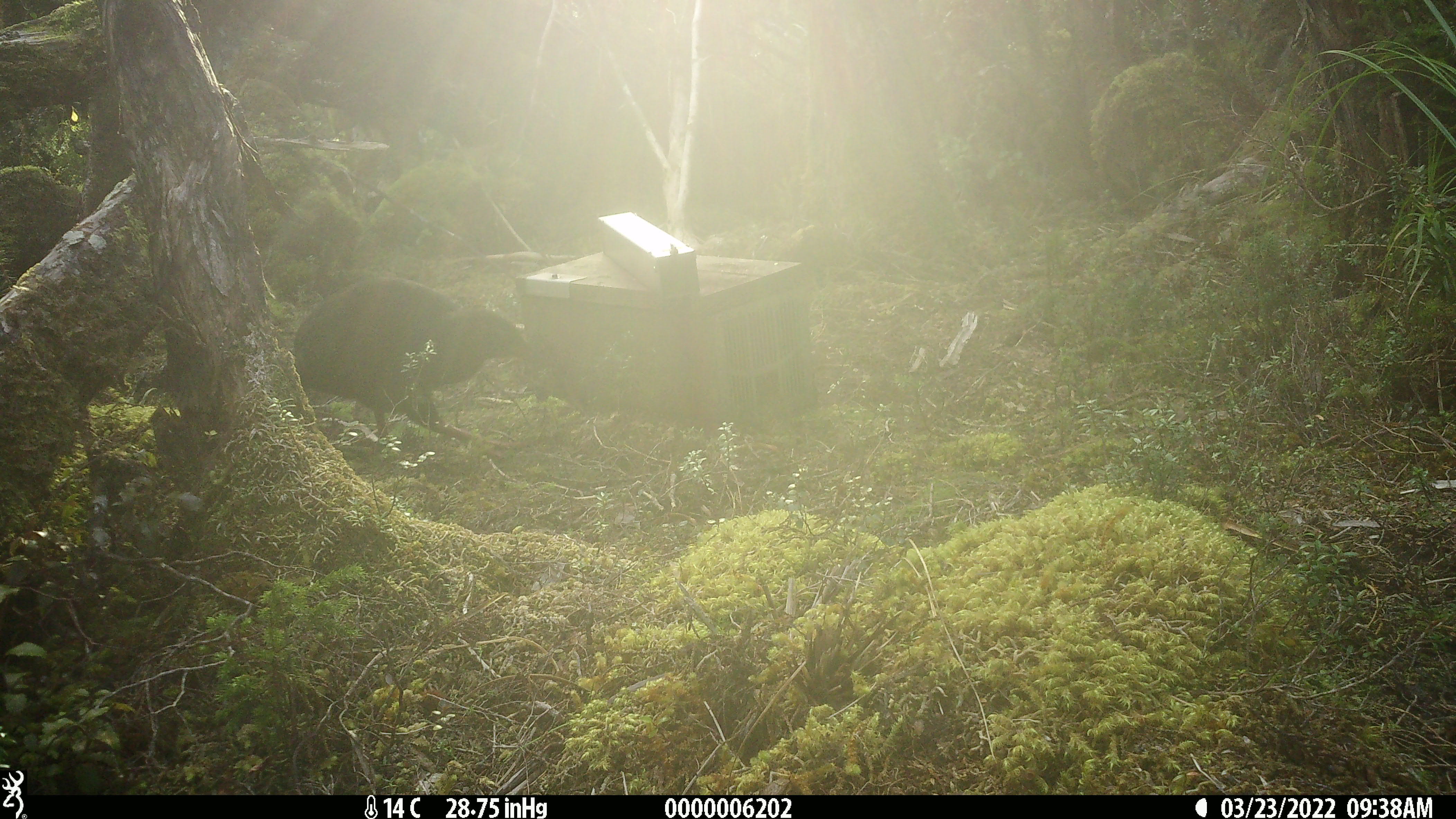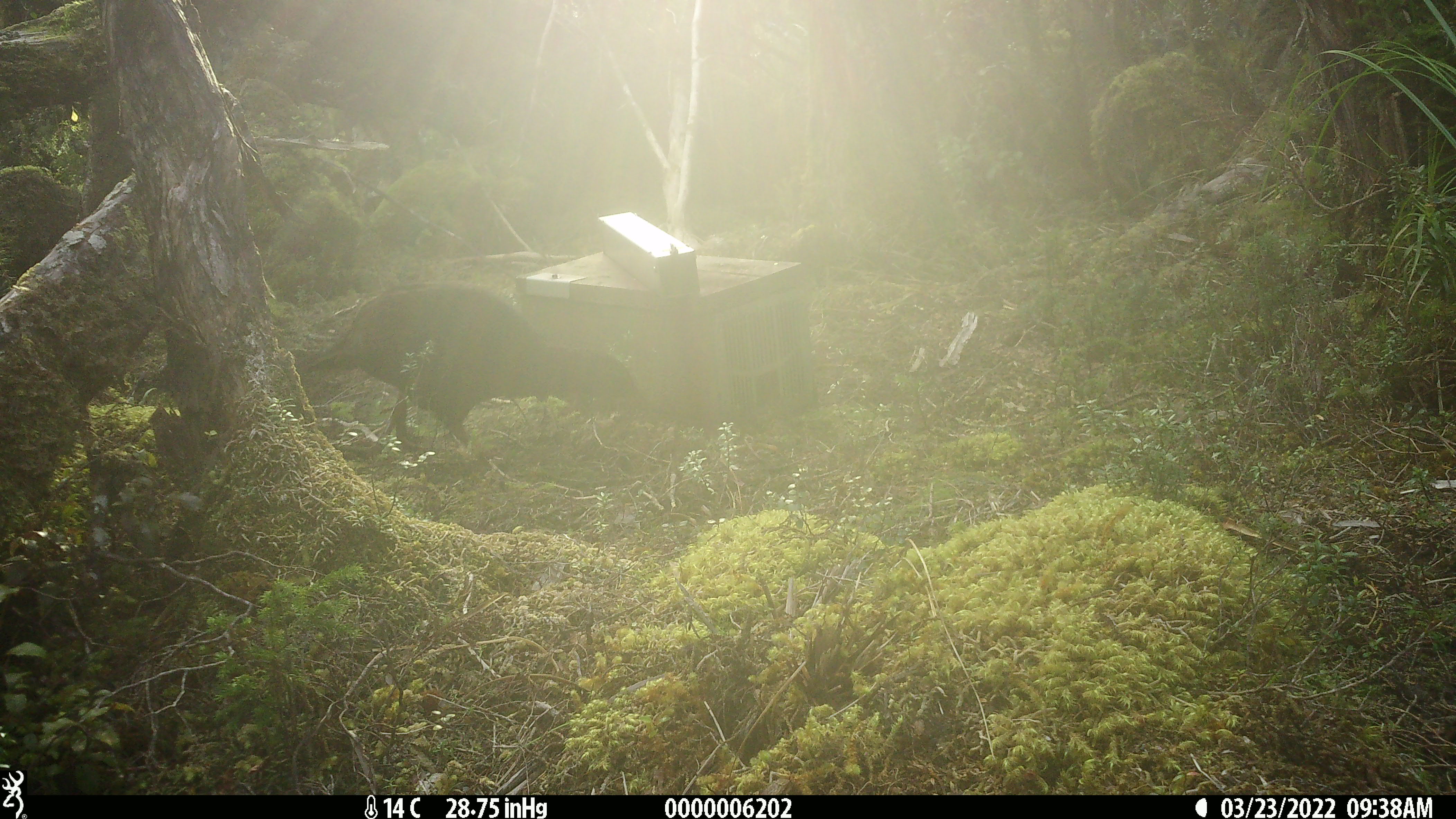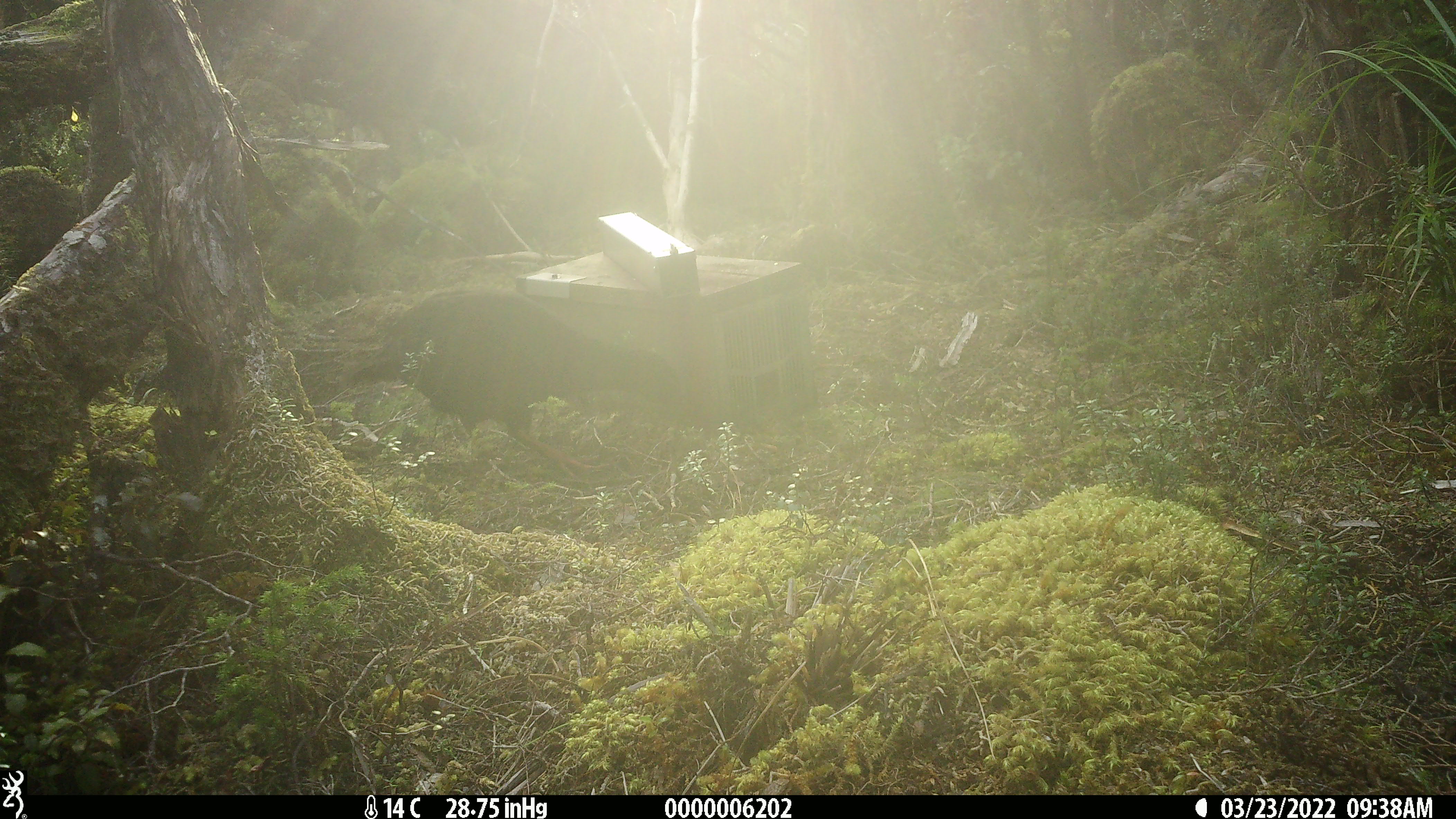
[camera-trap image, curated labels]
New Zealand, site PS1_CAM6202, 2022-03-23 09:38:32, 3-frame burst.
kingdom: Animalia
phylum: Chordata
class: Aves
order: Gruiformes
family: Rallidae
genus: Gallirallus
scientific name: Gallirallus australis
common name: weka